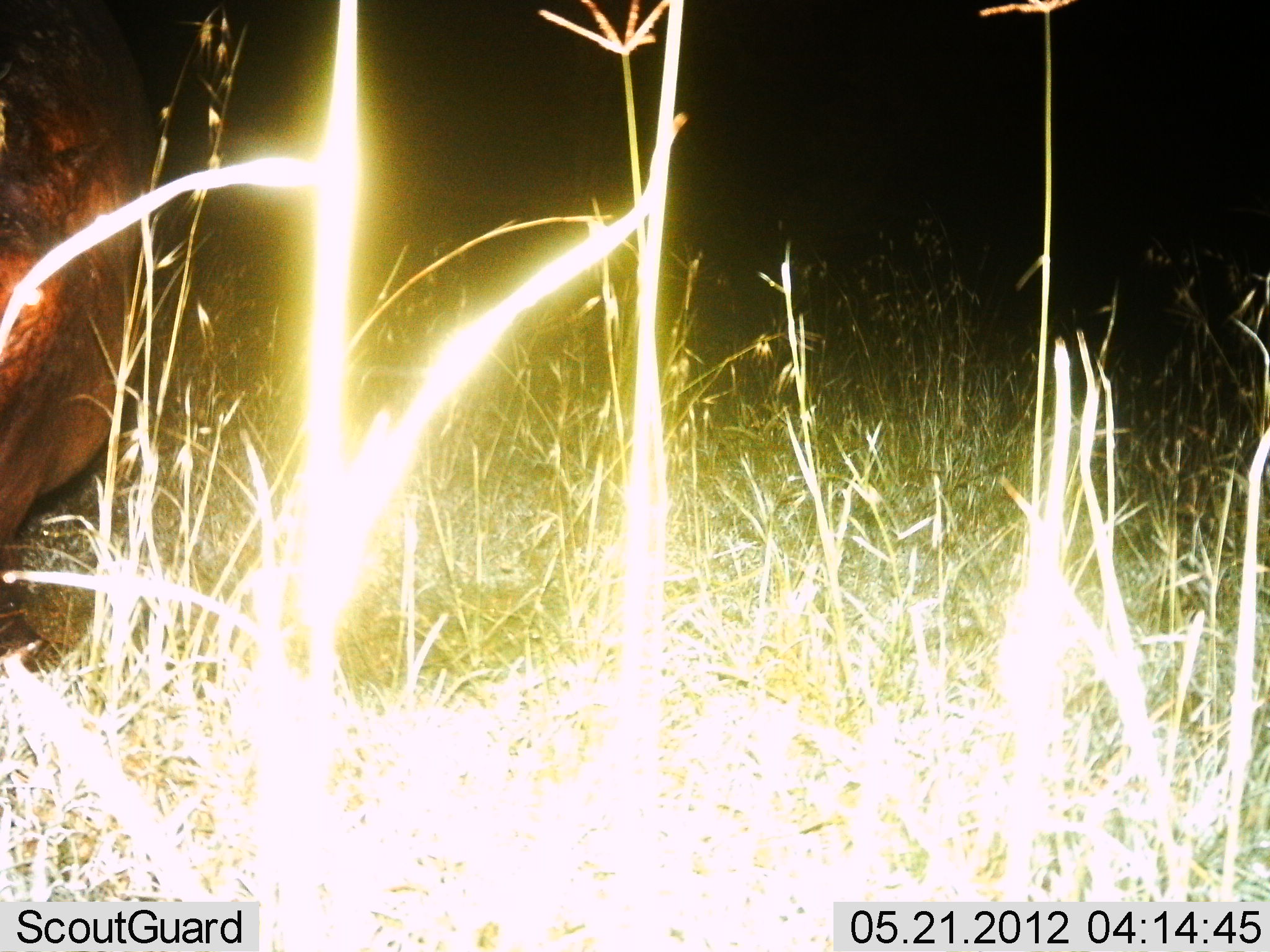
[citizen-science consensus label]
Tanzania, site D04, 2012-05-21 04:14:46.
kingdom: Animalia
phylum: Chordata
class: Mammalia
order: Artiodactyla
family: Hippopotamidae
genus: Hippopotamus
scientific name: Hippopotamus amphibius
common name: hippopotamus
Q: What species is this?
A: Hippopotamus (Hippopotamus amphibius).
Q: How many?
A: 1.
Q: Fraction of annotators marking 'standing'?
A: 50%.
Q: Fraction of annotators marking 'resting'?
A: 0%.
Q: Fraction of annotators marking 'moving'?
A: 30%.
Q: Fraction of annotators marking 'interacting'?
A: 0%.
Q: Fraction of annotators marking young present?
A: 0%.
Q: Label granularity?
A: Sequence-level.